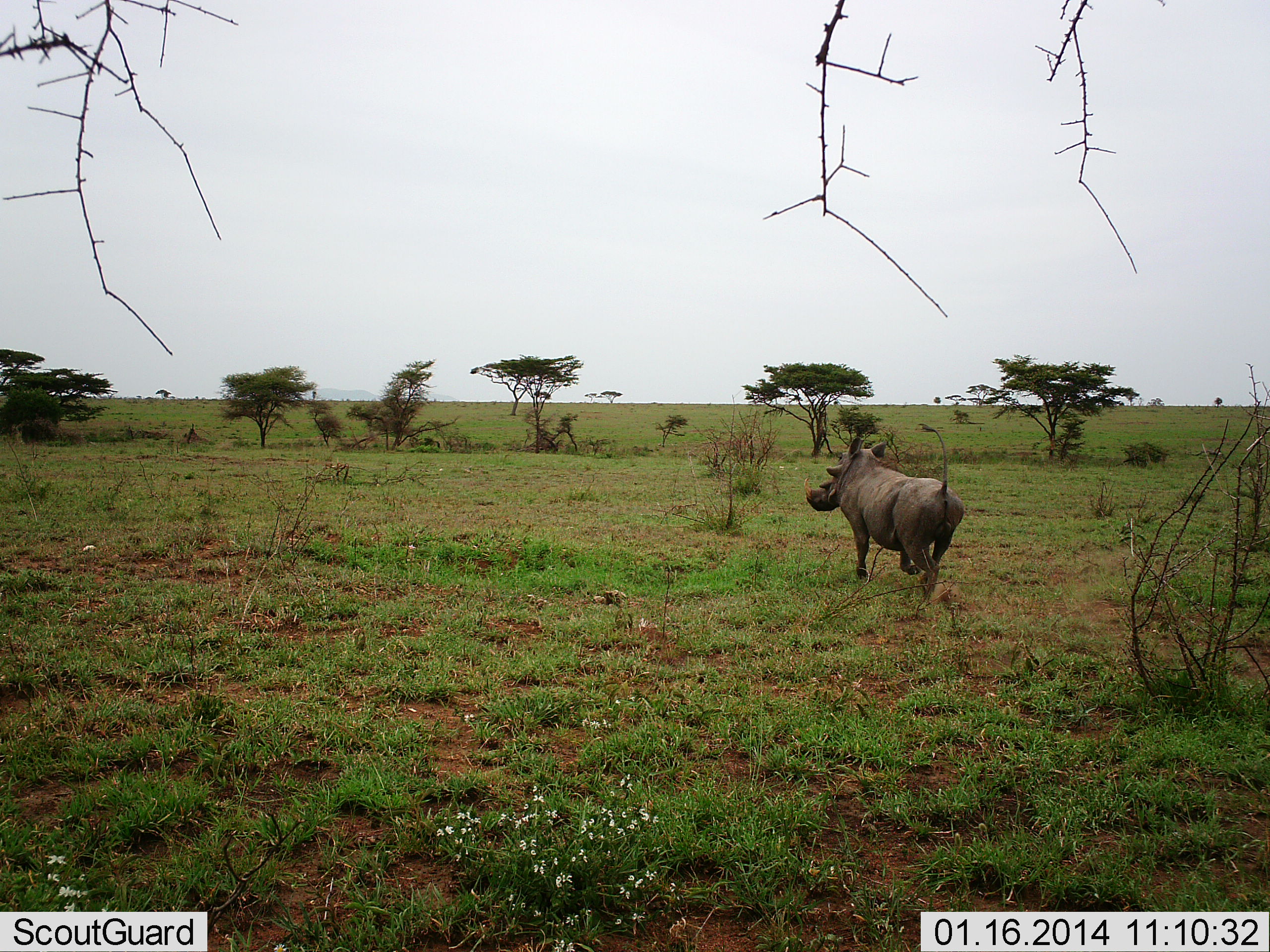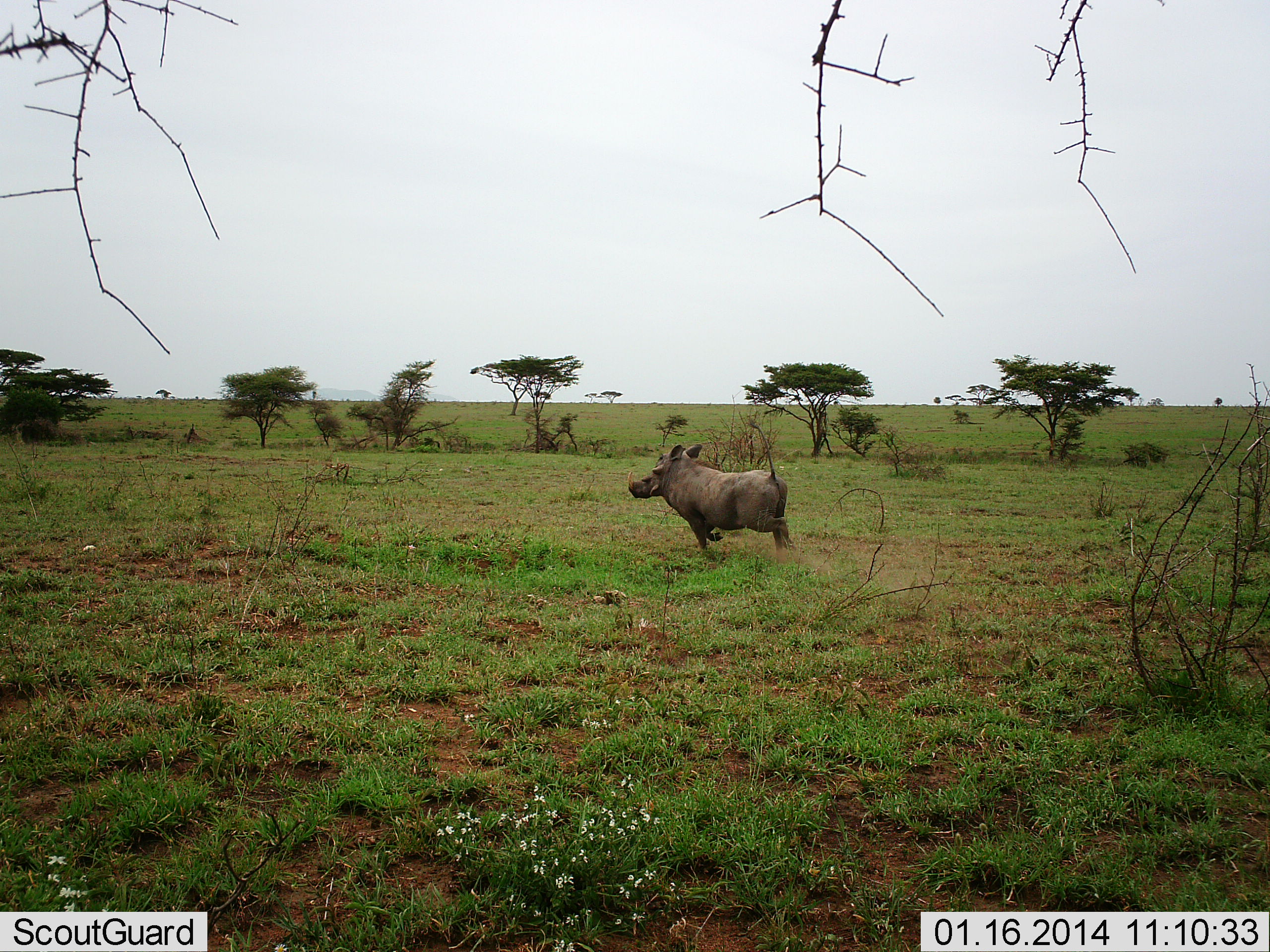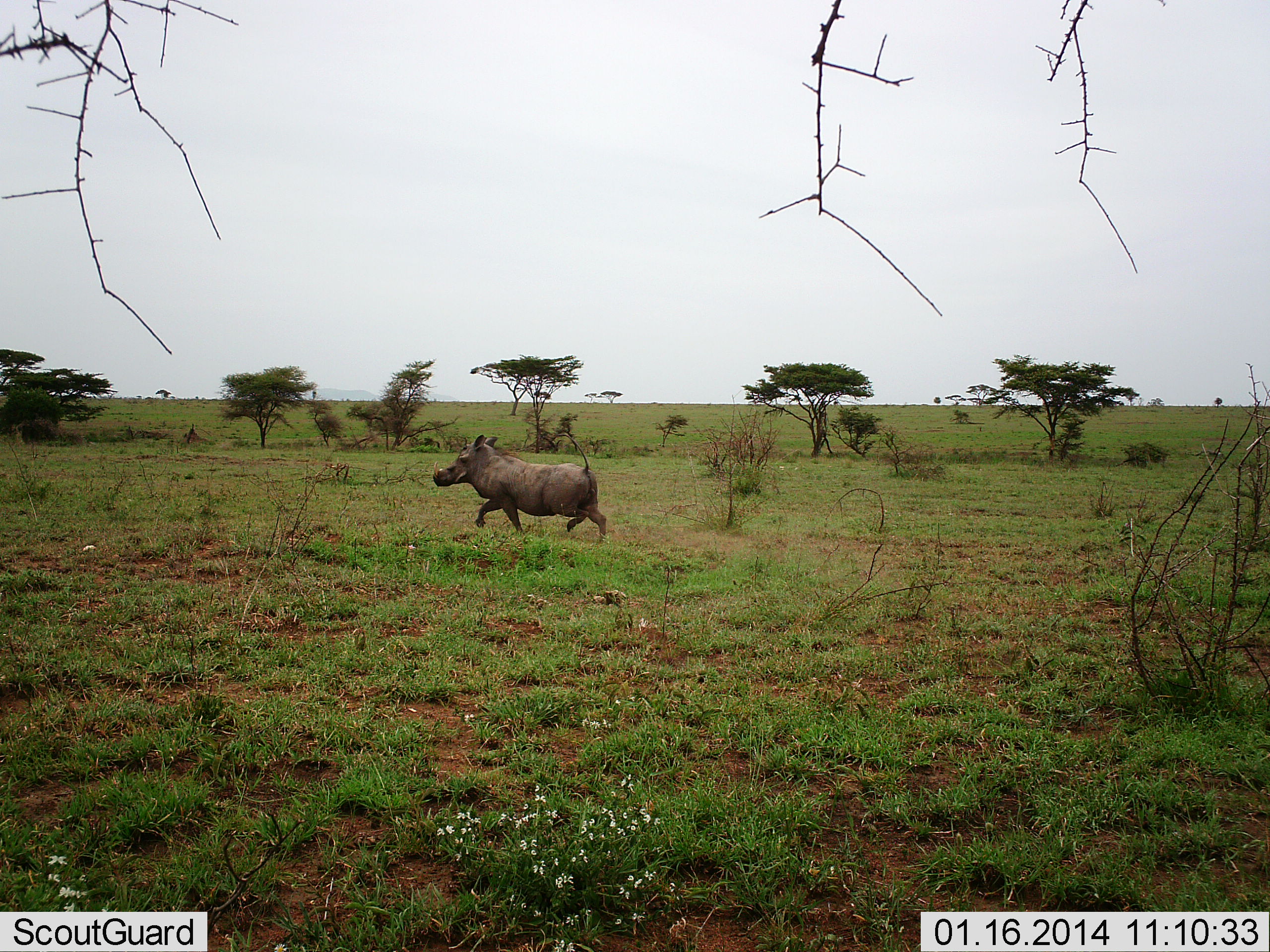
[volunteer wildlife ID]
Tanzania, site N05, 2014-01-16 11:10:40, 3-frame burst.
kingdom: Animalia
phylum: Chordata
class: Mammalia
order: Artiodactyla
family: Suidae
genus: Phacochoerus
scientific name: Phacochoerus africanus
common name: warthog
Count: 1.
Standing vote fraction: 6%.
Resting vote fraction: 0%.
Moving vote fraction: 100%.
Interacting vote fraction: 3%.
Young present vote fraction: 0%.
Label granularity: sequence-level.